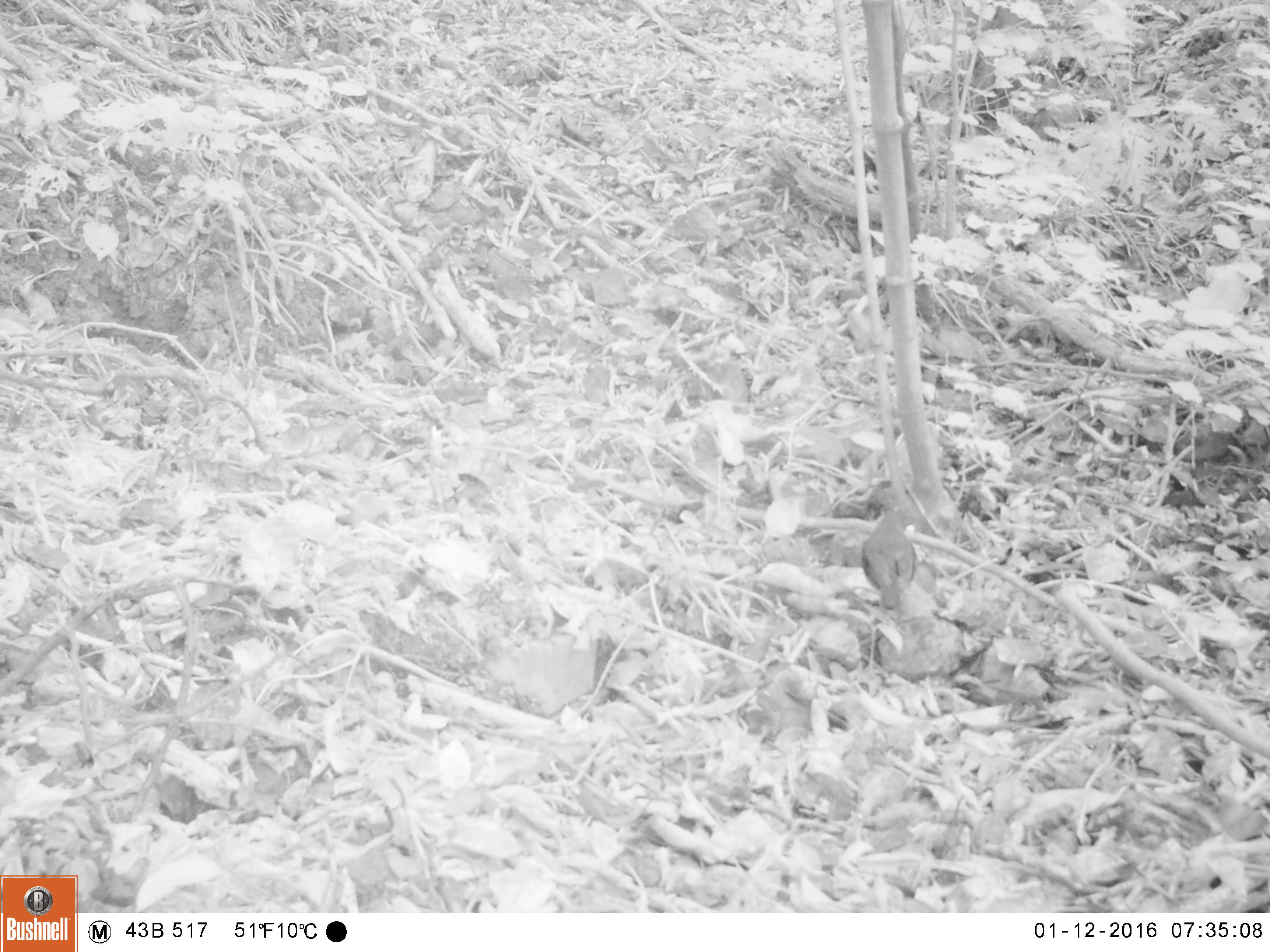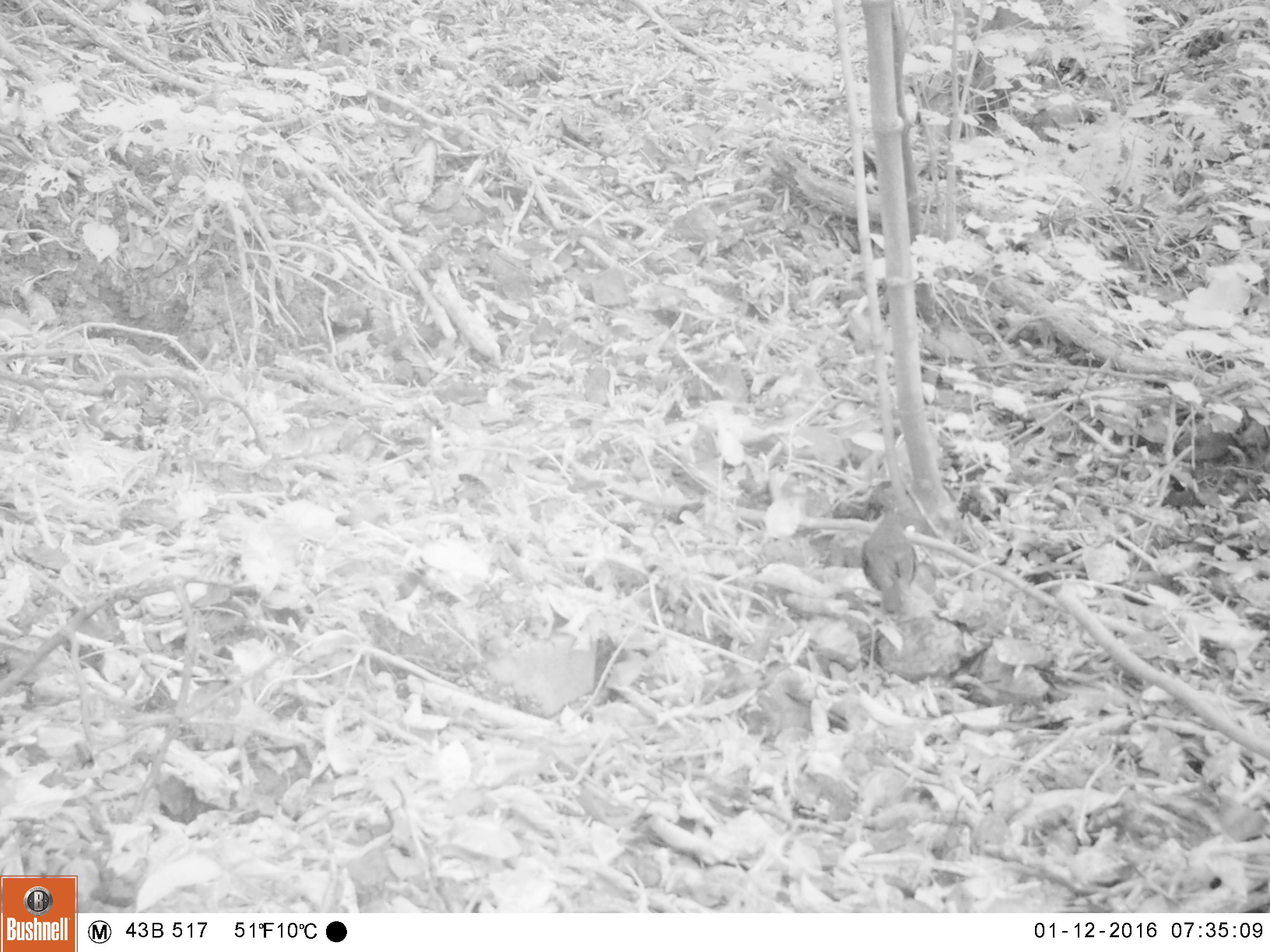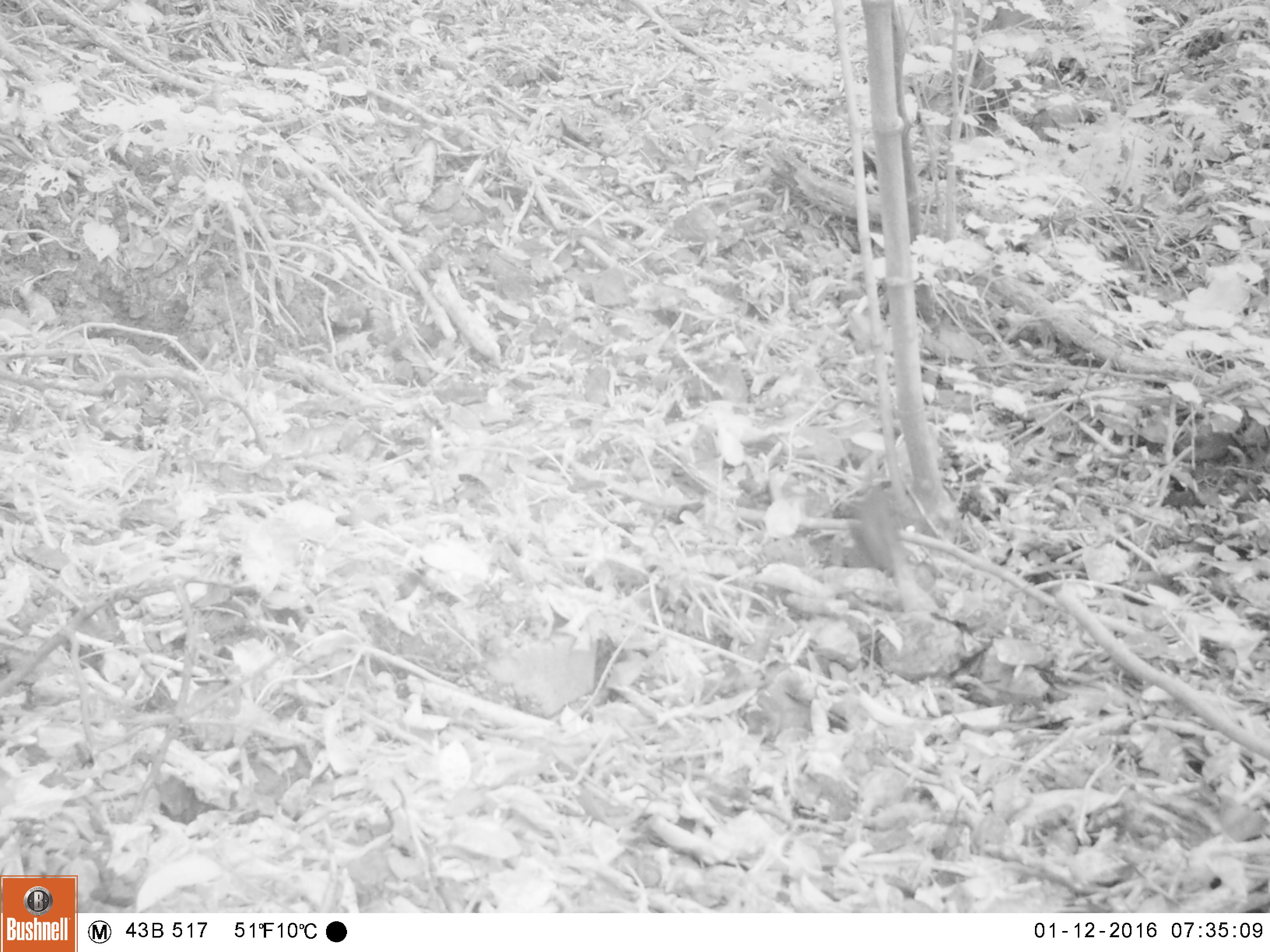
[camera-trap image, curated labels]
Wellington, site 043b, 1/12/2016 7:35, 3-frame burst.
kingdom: Animalia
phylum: Chordata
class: Aves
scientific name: Aves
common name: bird